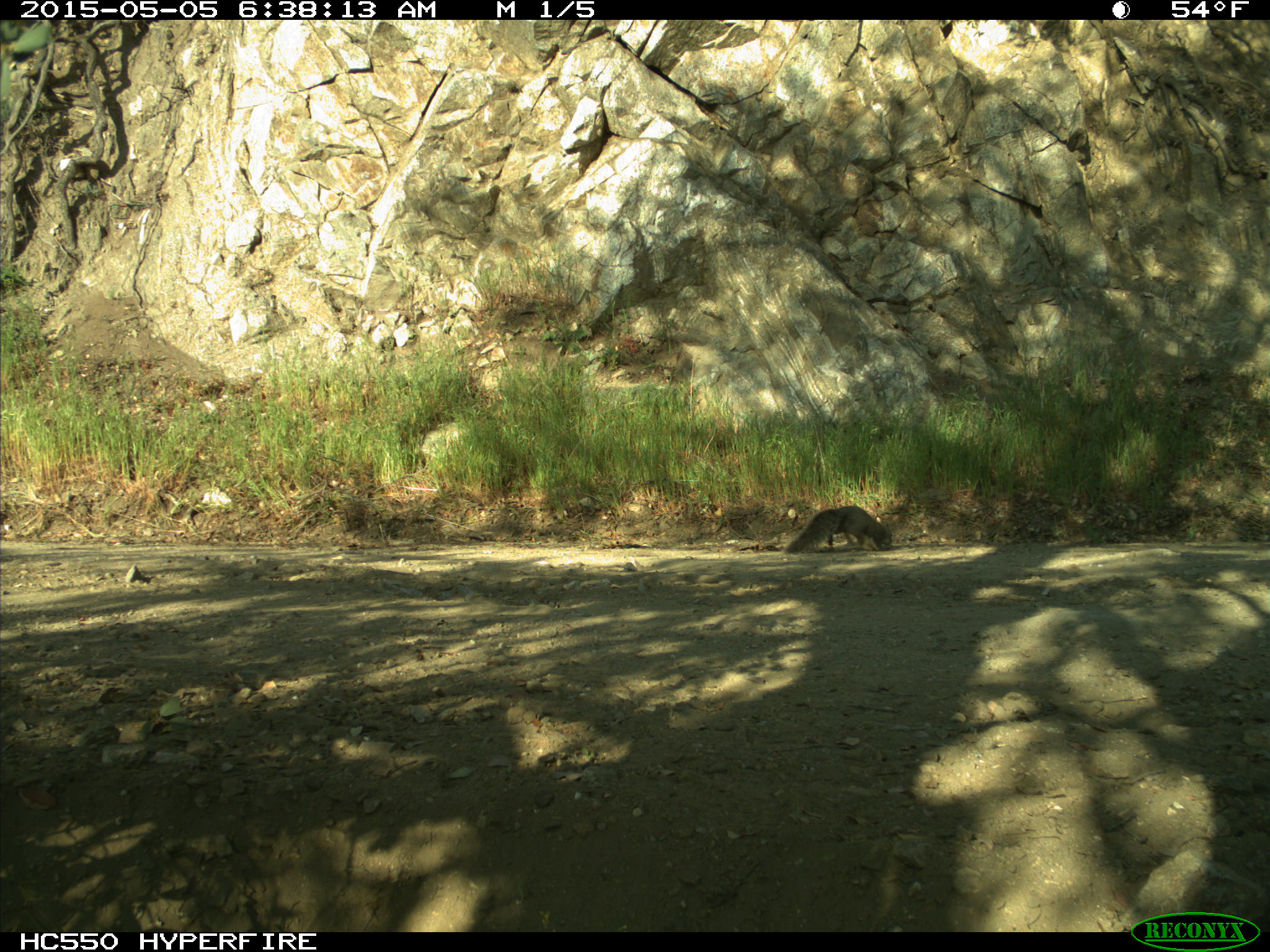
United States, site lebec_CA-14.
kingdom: Animalia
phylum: Chordata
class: Mammalia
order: Rodentia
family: Sciuridae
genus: Sciurus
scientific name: Sciurus carolinensis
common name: eastern gray squirrel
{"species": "Sciurus carolinensis (eastern gray squirrel)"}